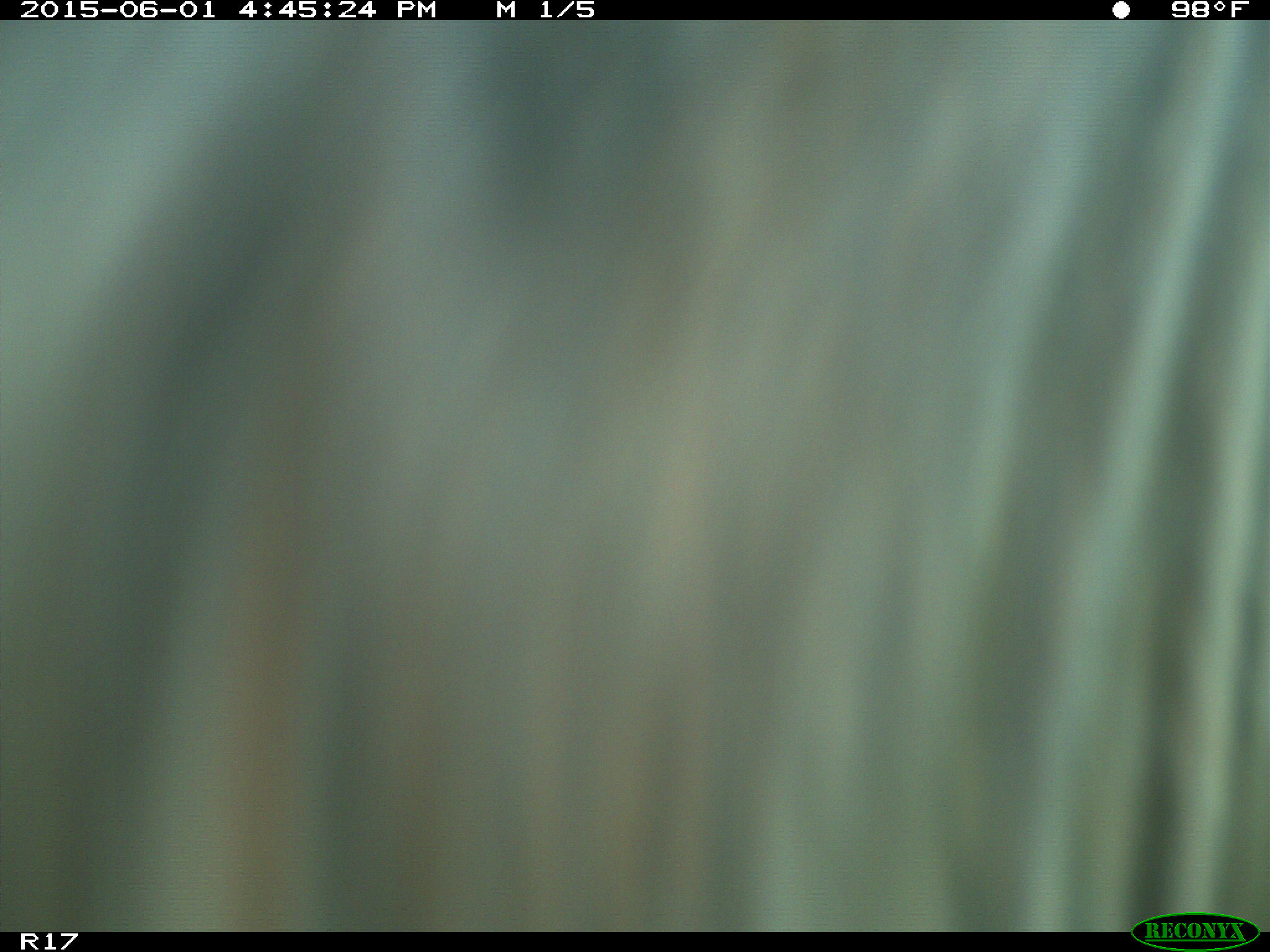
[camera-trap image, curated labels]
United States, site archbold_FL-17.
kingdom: Animalia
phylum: Chordata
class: Mammalia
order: Artiodactyla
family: Bovidae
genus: Bos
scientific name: Bos taurus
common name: domestic cow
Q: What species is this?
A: Bos taurus (domestic cow).